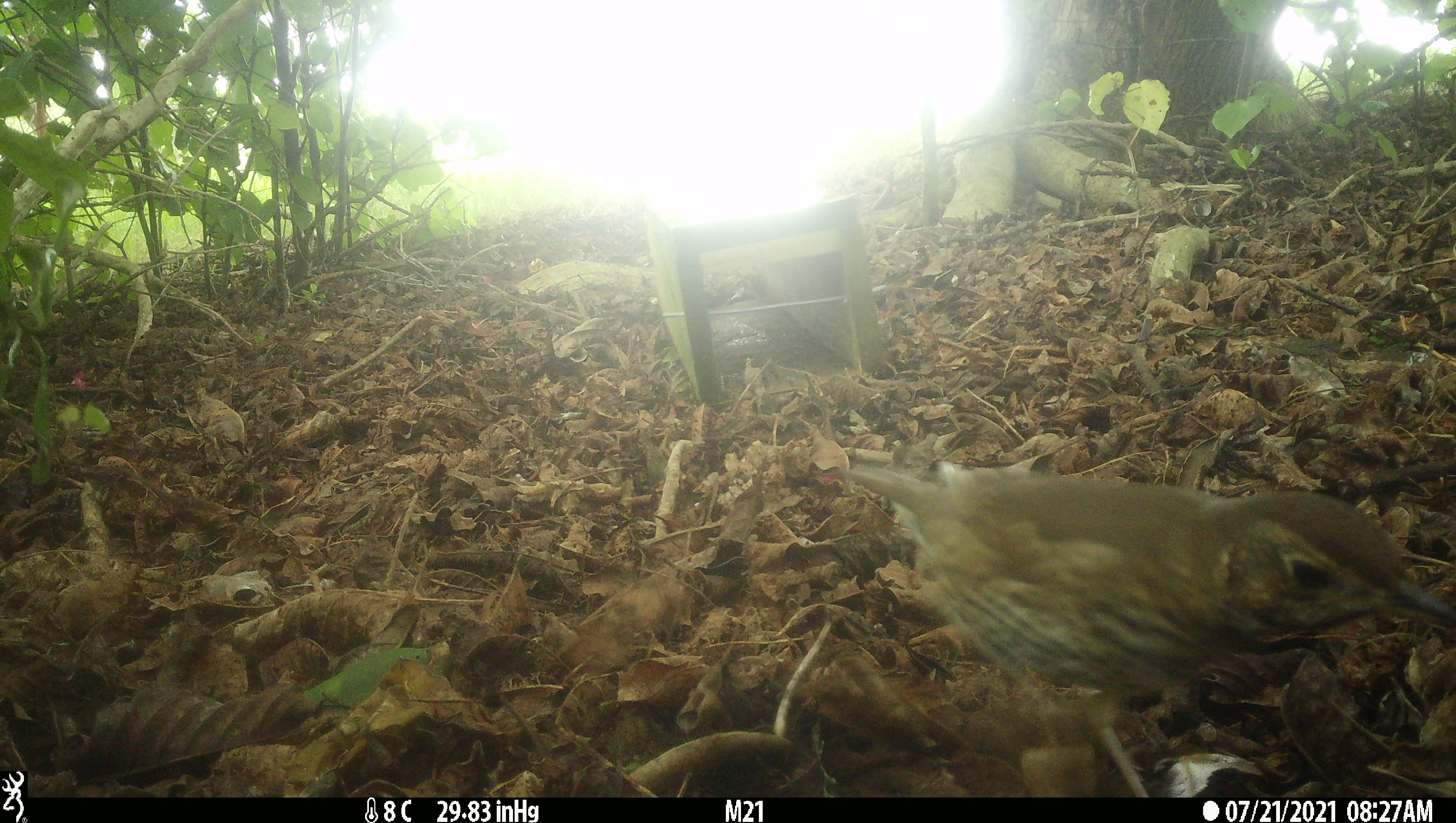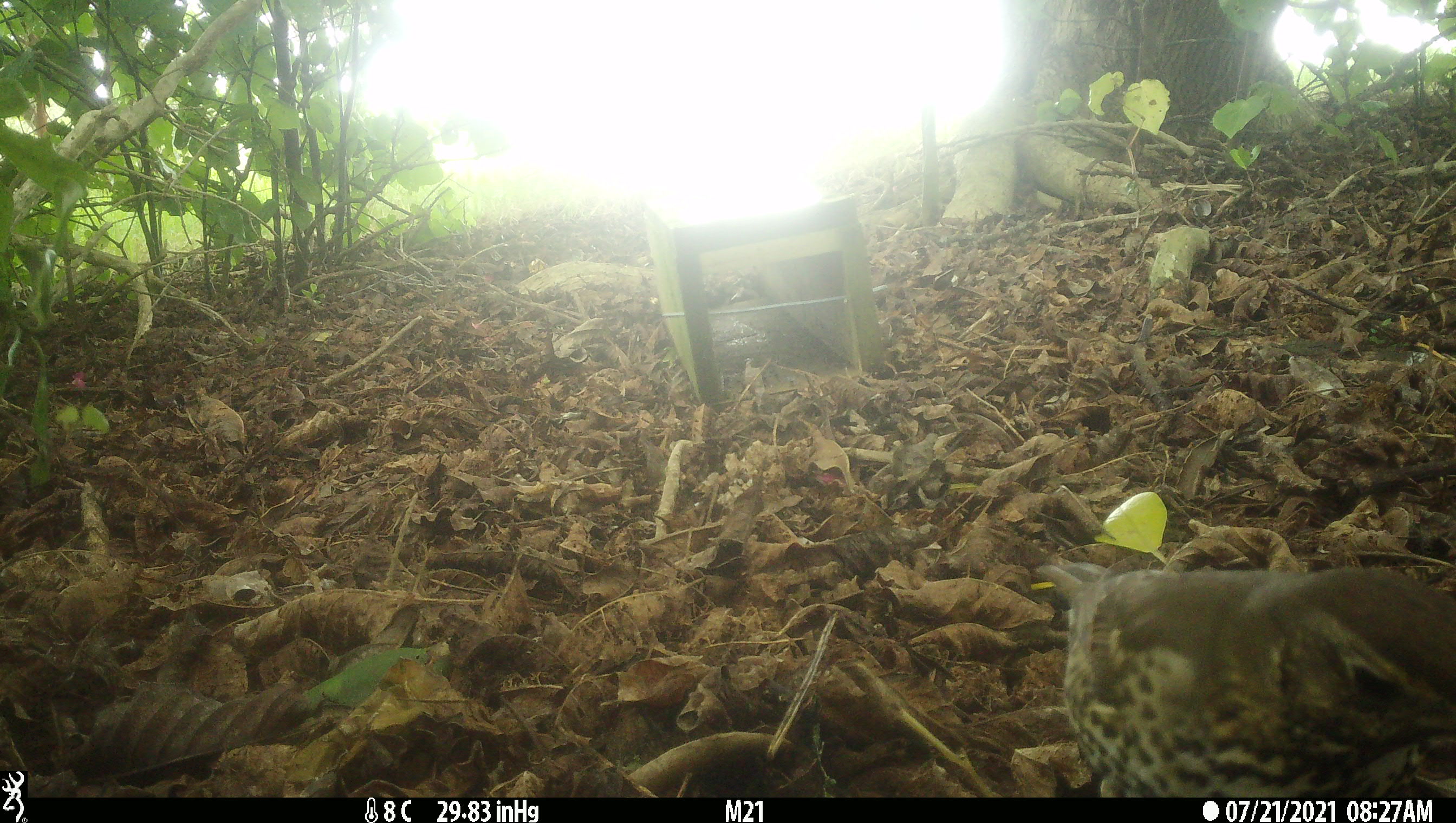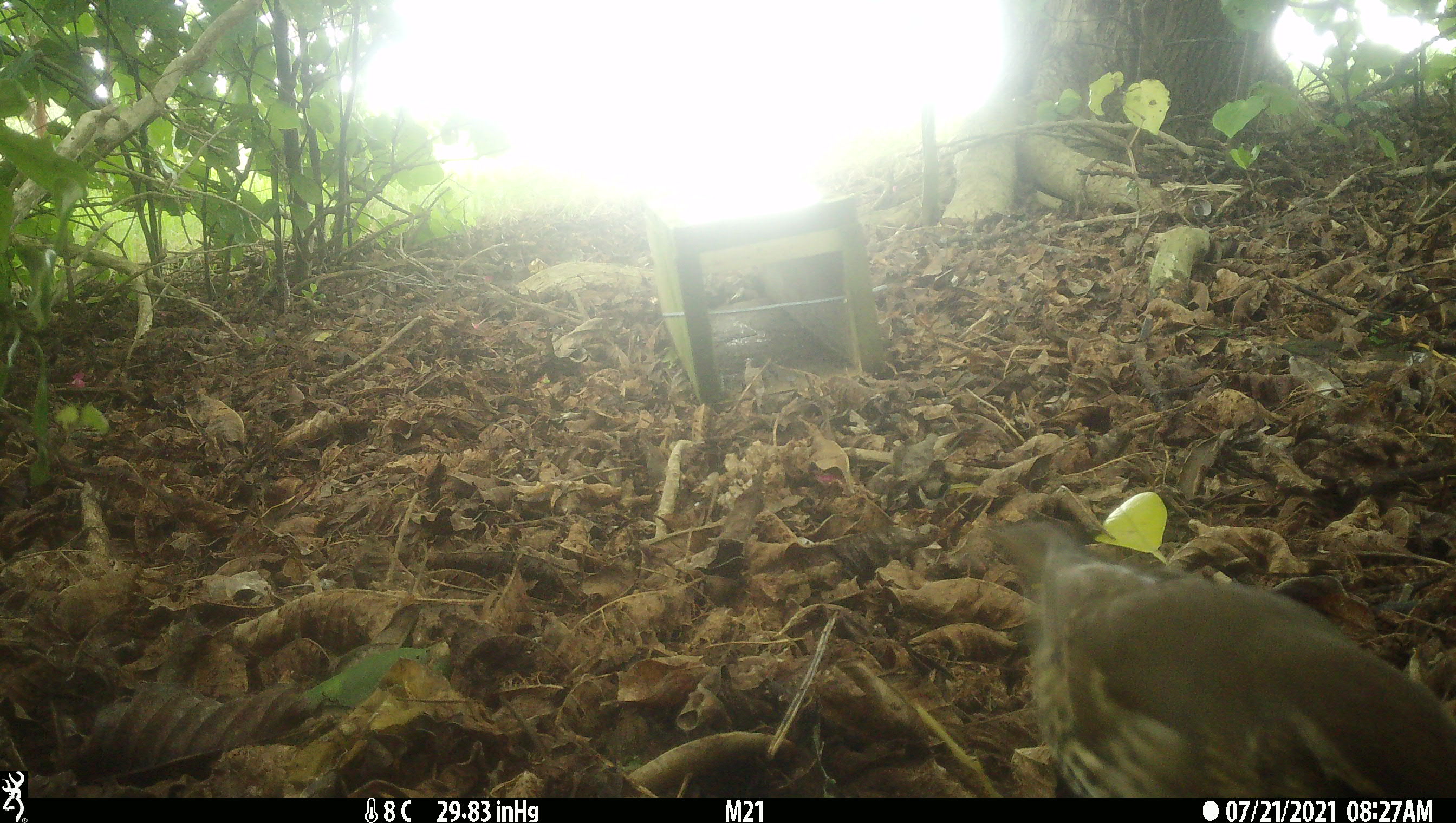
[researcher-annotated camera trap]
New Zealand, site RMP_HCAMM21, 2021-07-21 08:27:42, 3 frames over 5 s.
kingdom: Animalia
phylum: Chordata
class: Aves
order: Passeriformes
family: Turdidae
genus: Turdus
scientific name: Turdus philomelos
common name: song thrush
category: thrush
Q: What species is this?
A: Thrush (song thrush) (Turdus philomelos).